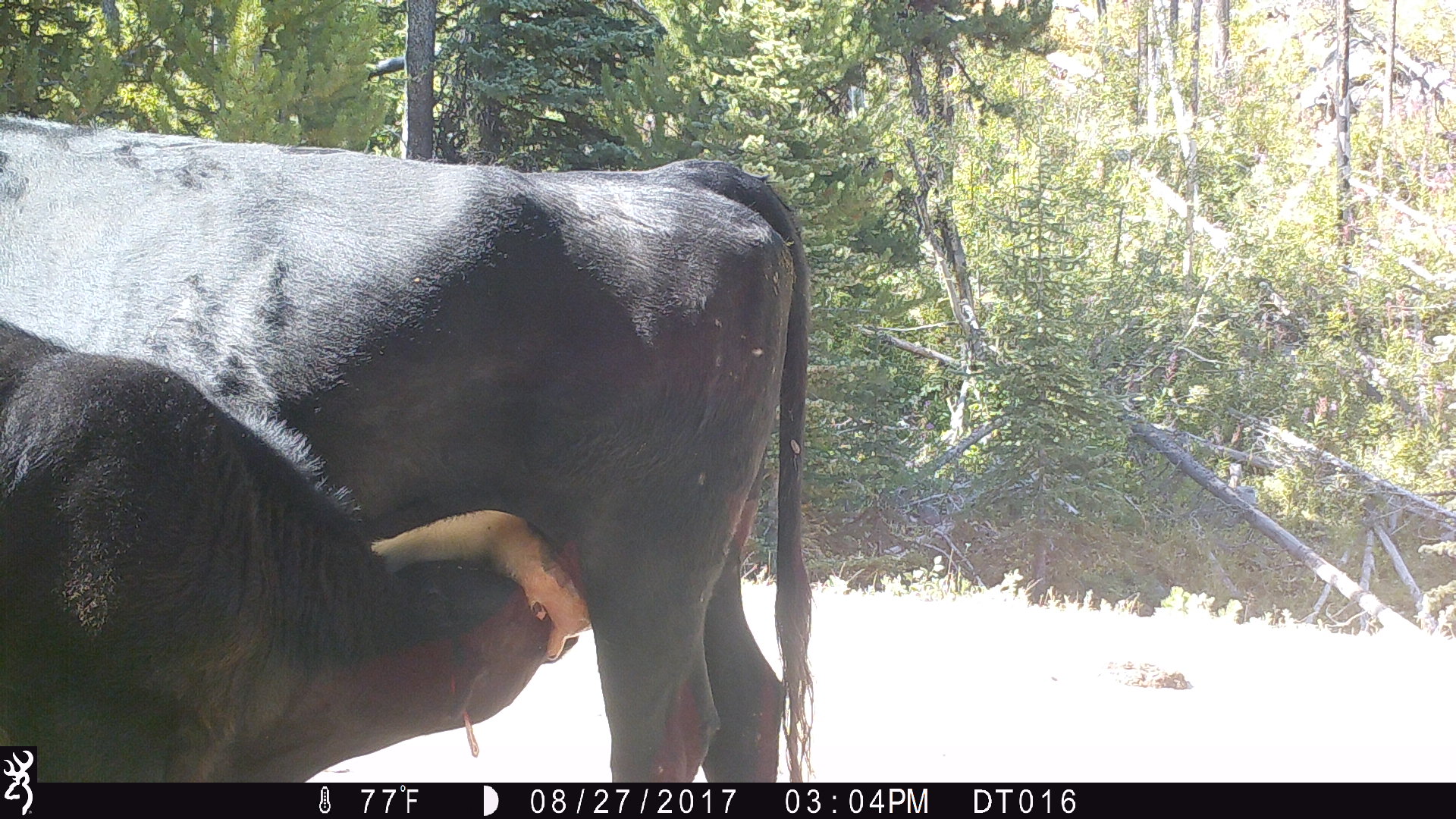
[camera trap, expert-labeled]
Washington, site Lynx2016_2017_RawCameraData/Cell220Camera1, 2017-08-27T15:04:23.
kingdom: Animalia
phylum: Chordata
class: Mammalia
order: Artiodactyla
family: Bovidae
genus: Bos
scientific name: Bos taurus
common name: domestic cattle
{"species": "domestic cattle (Bos taurus)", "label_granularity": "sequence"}